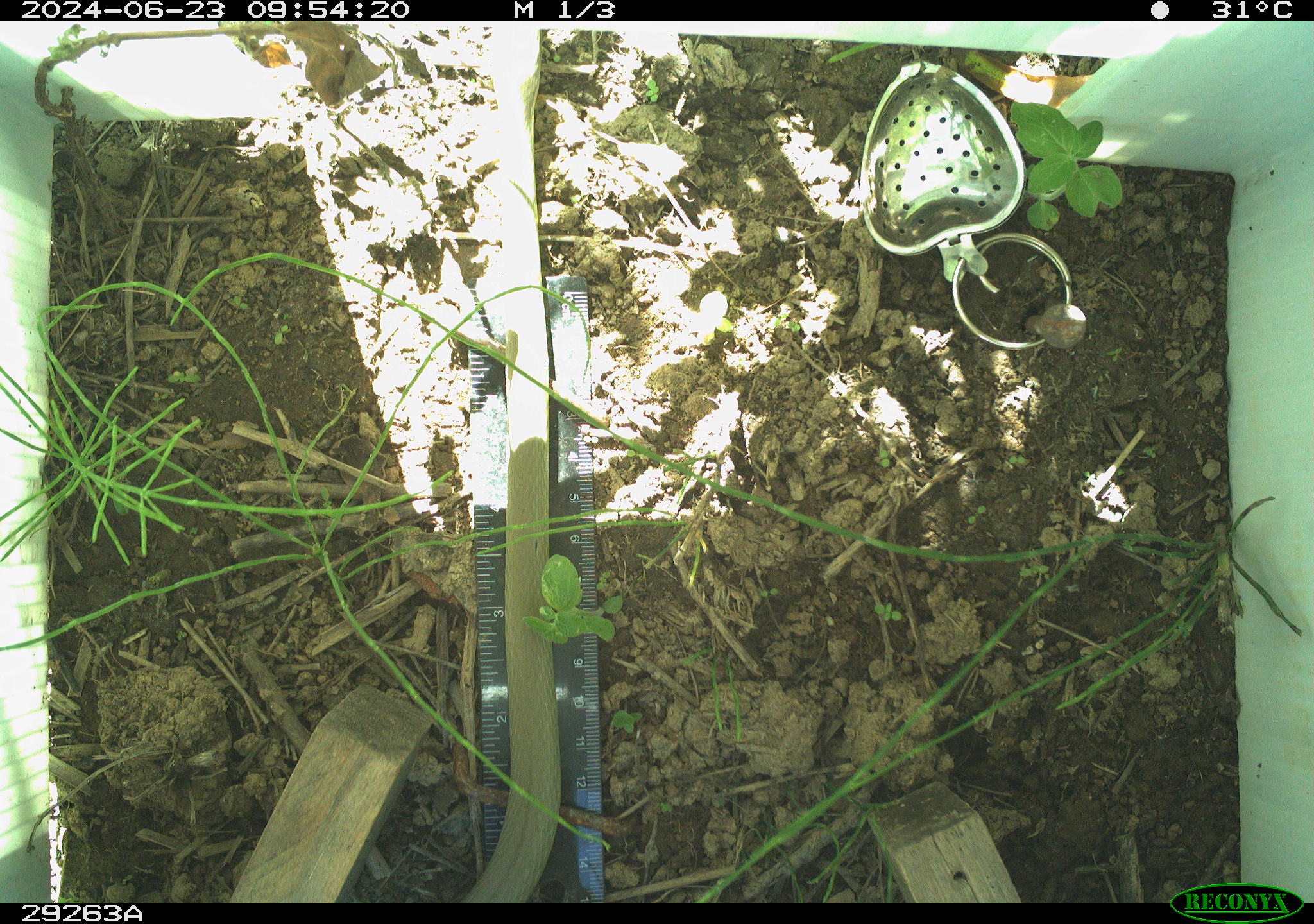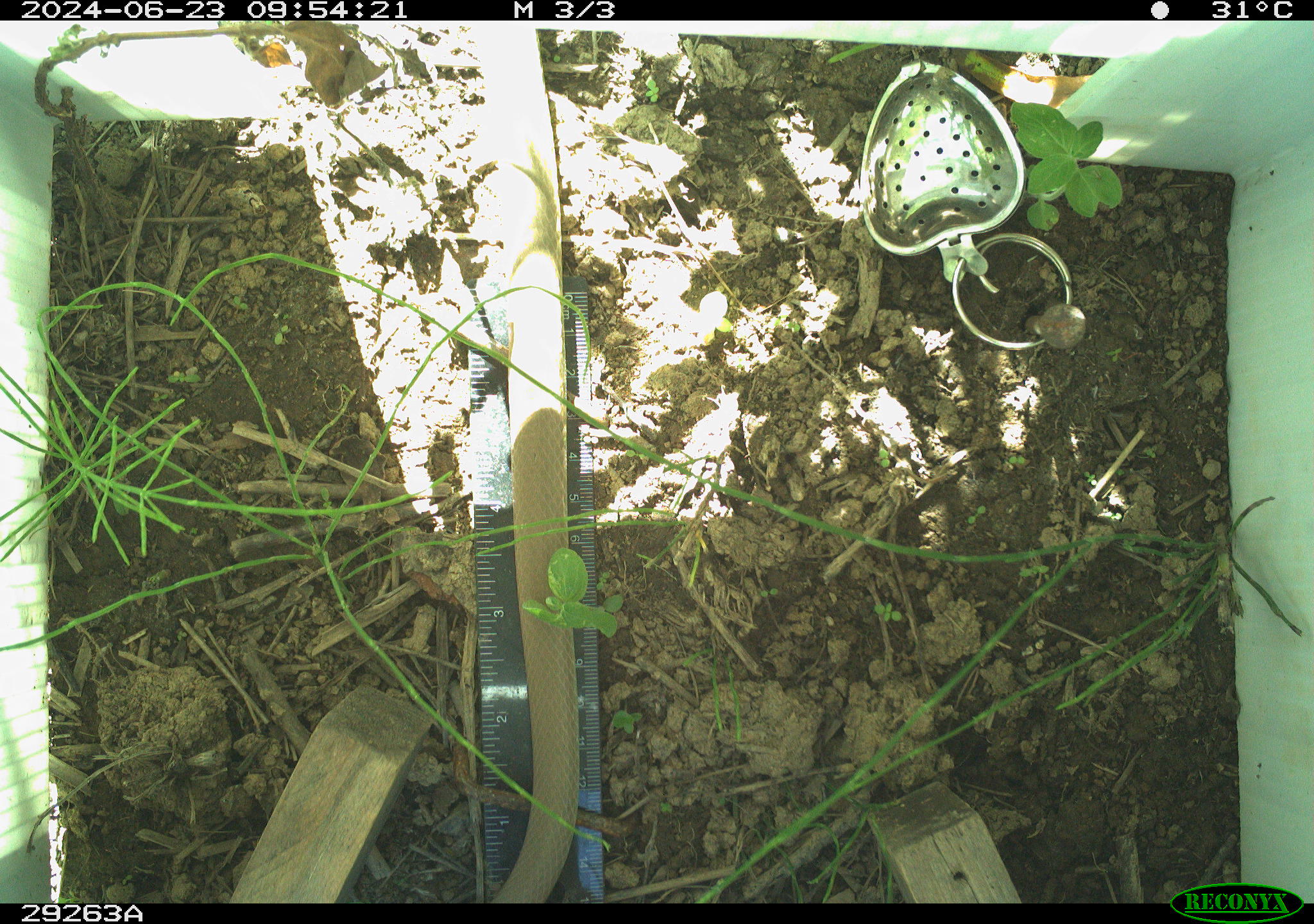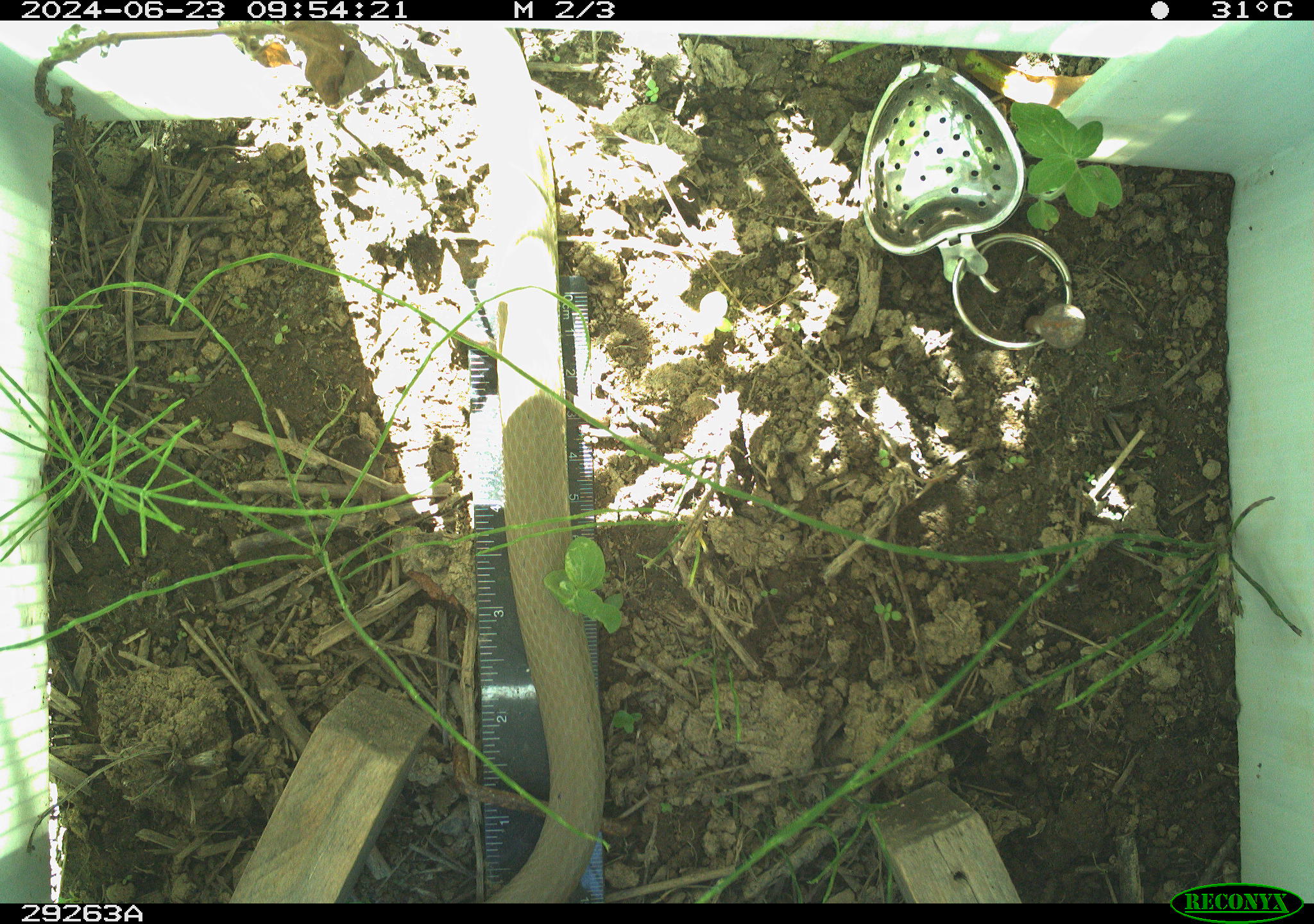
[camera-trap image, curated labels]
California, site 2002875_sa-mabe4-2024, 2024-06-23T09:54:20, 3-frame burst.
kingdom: Animalia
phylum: Chordata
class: Reptilia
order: Squamata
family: Colubridae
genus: Coluber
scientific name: Coluber constrictor mormon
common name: western yellow-bellied racer